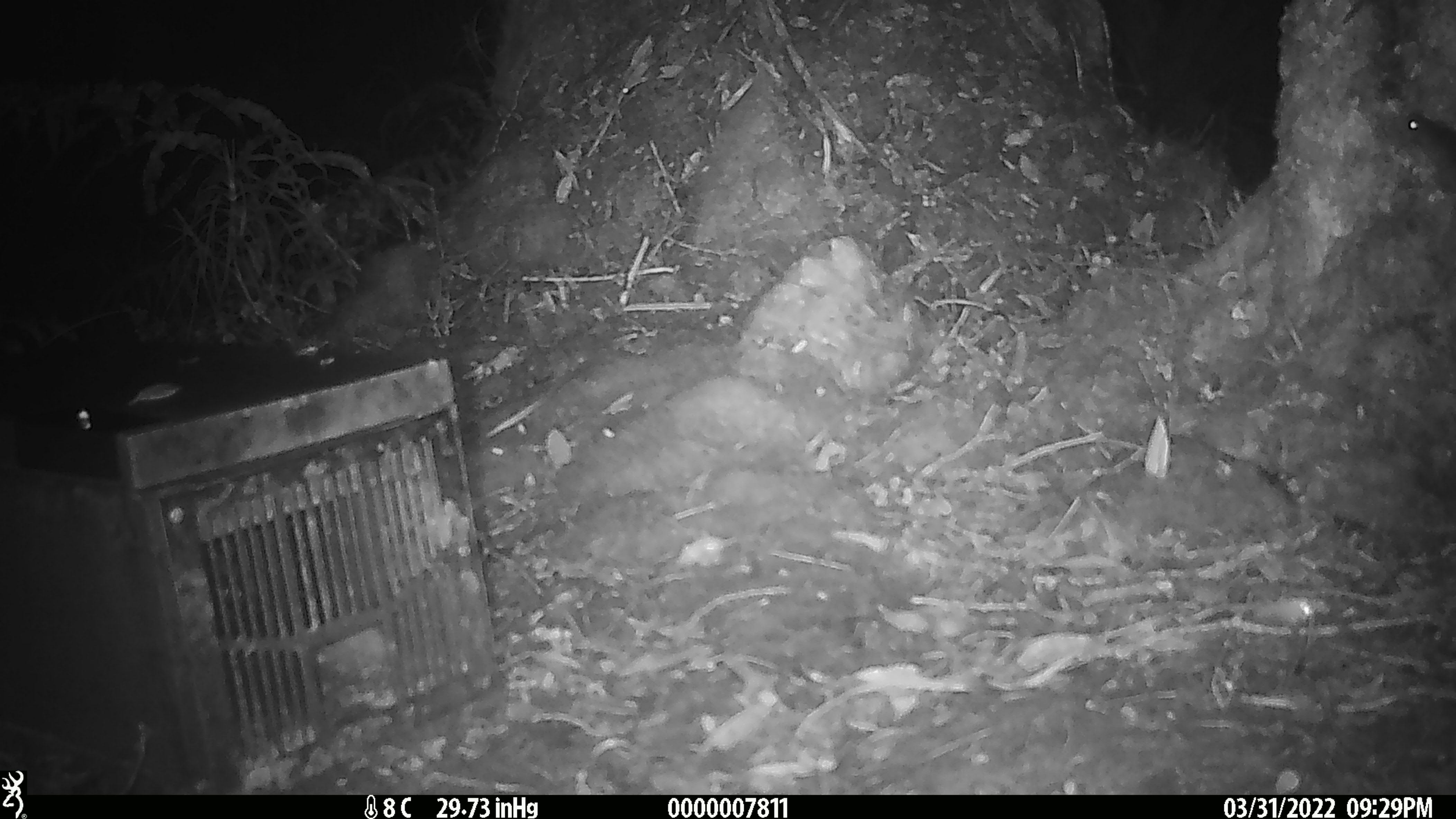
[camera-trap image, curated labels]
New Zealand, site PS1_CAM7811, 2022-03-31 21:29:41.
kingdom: Animalia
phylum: Chordata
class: Mammalia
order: Rodentia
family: Muridae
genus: Mus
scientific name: Mus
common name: mouse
Mouse (Mus).